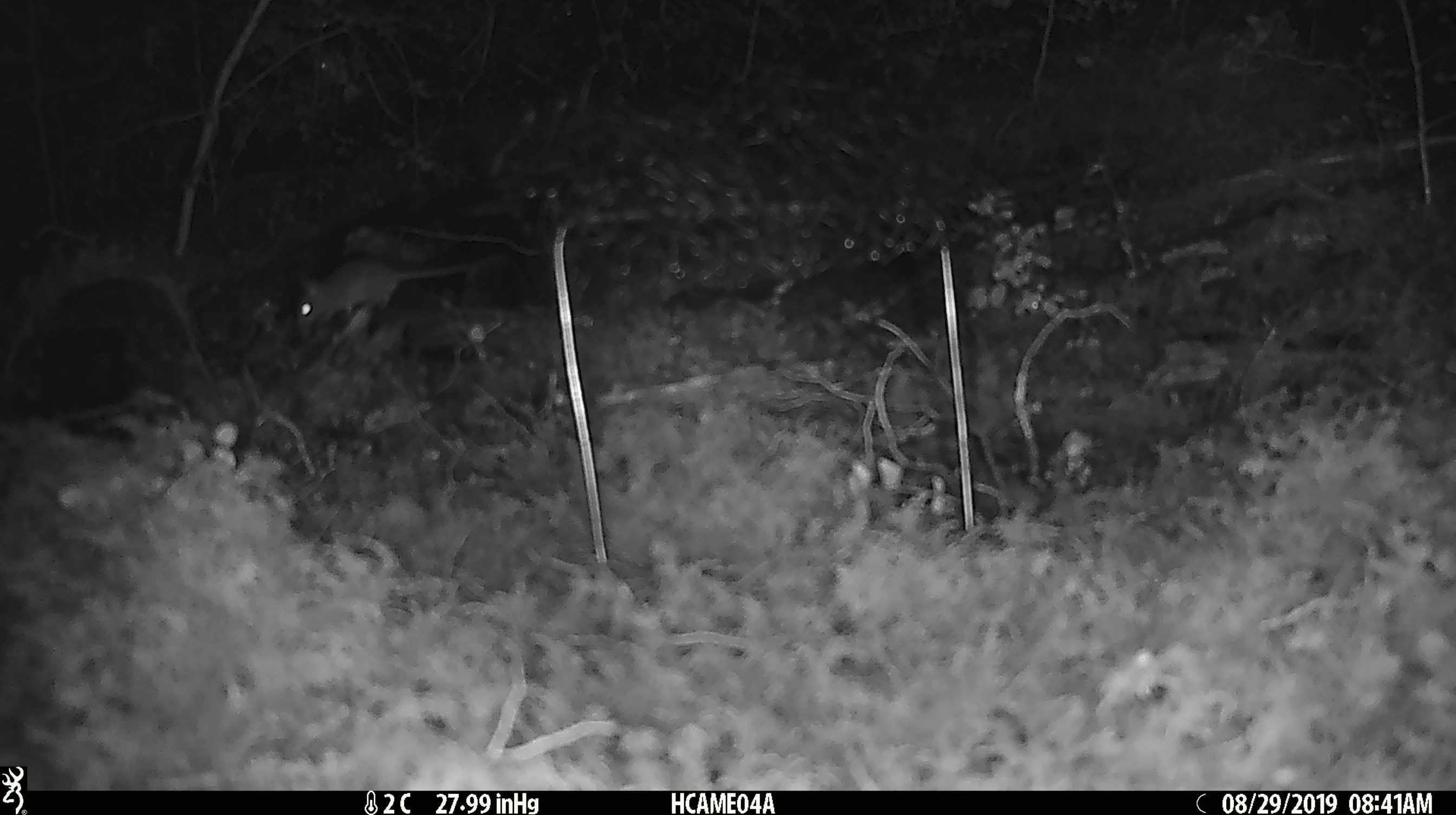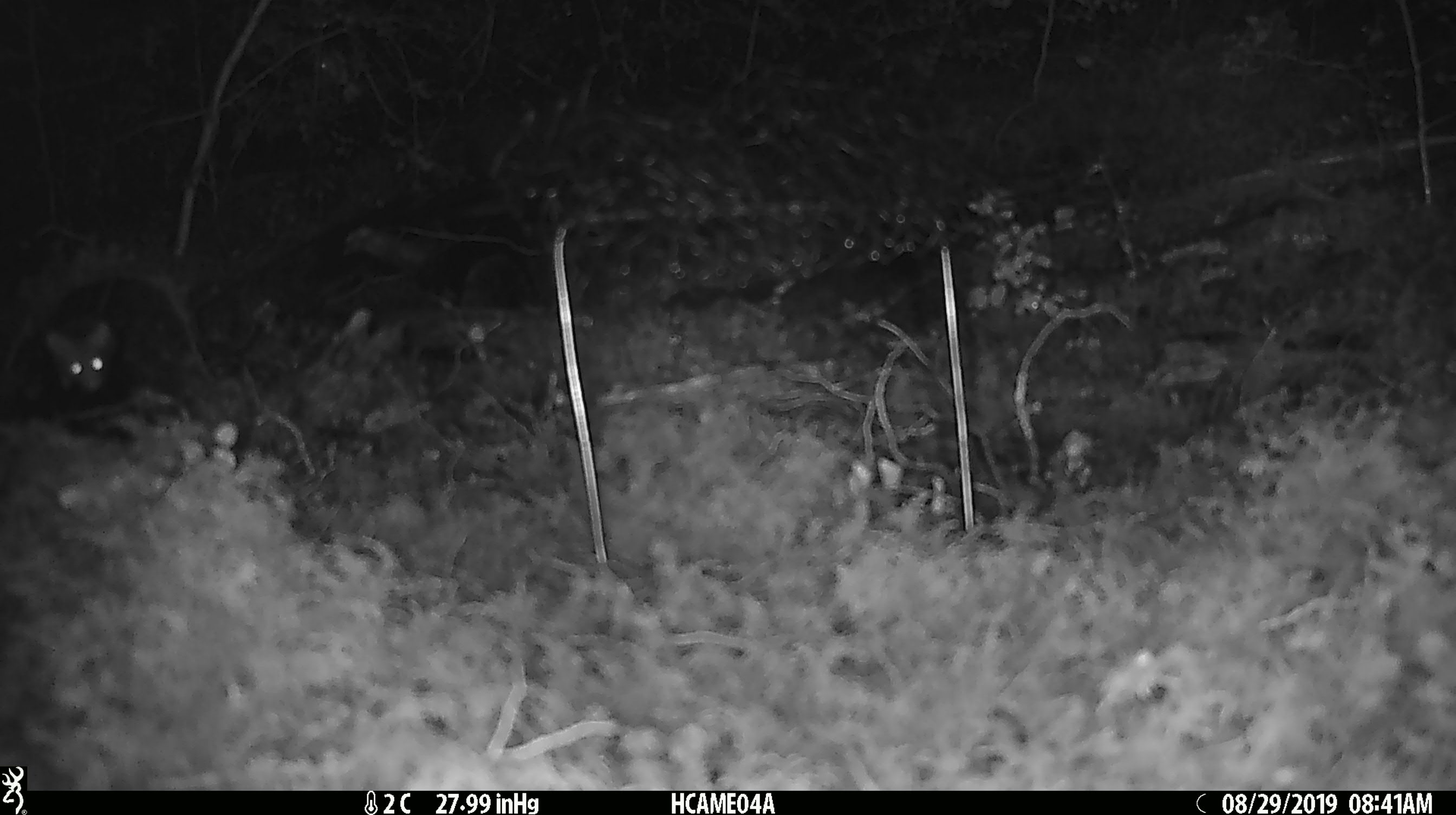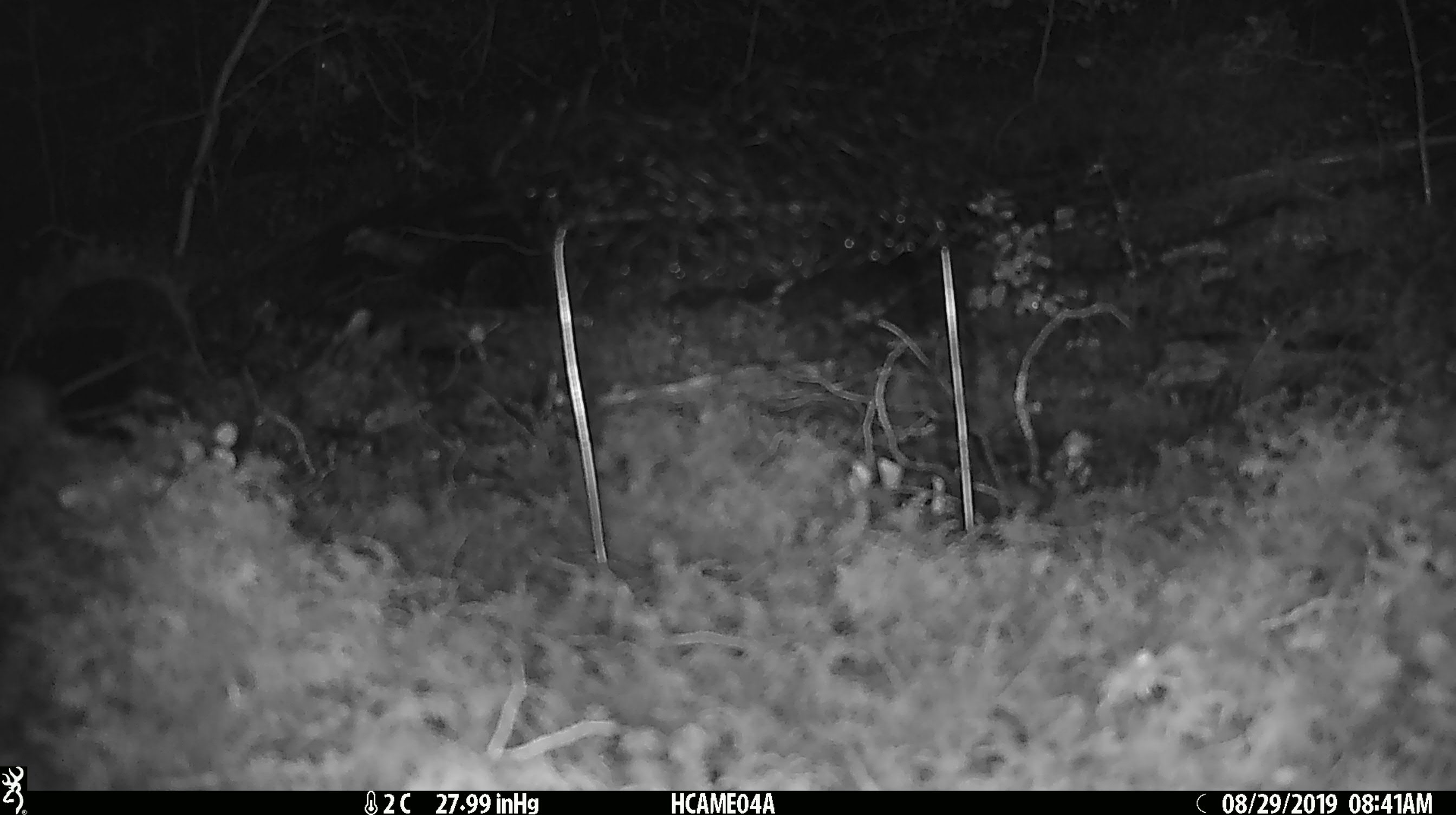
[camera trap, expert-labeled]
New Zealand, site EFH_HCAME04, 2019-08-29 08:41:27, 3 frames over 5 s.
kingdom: Animalia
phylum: Chordata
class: Mammalia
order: Rodentia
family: Muridae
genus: Mus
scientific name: Mus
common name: mouse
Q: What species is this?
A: Mouse (Mus).